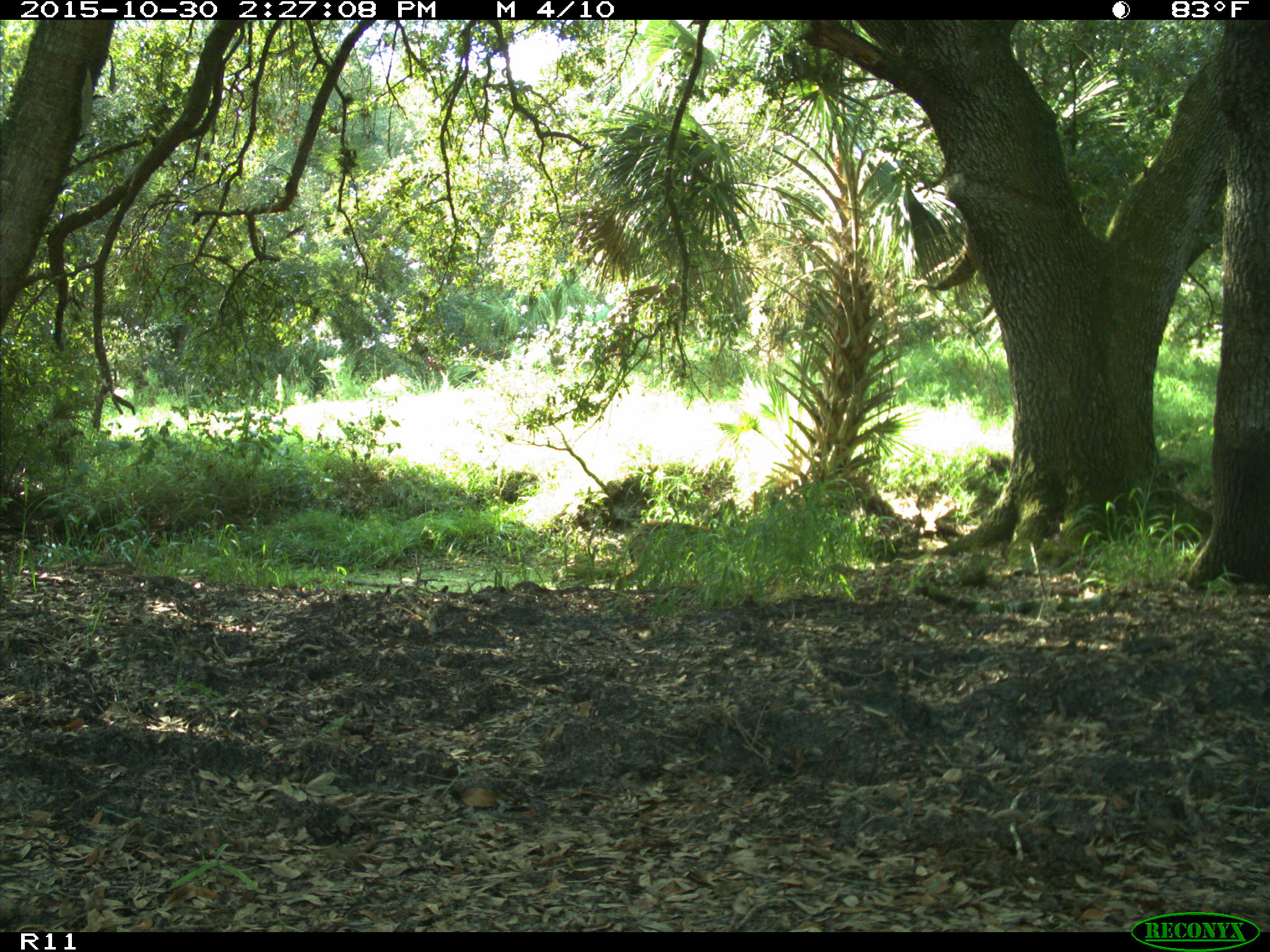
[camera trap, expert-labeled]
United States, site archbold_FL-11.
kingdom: Animalia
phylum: Chordata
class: Mammalia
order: Artiodactyla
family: Cervidae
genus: Odocoileus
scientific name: Odocoileus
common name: deer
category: unidentified deer